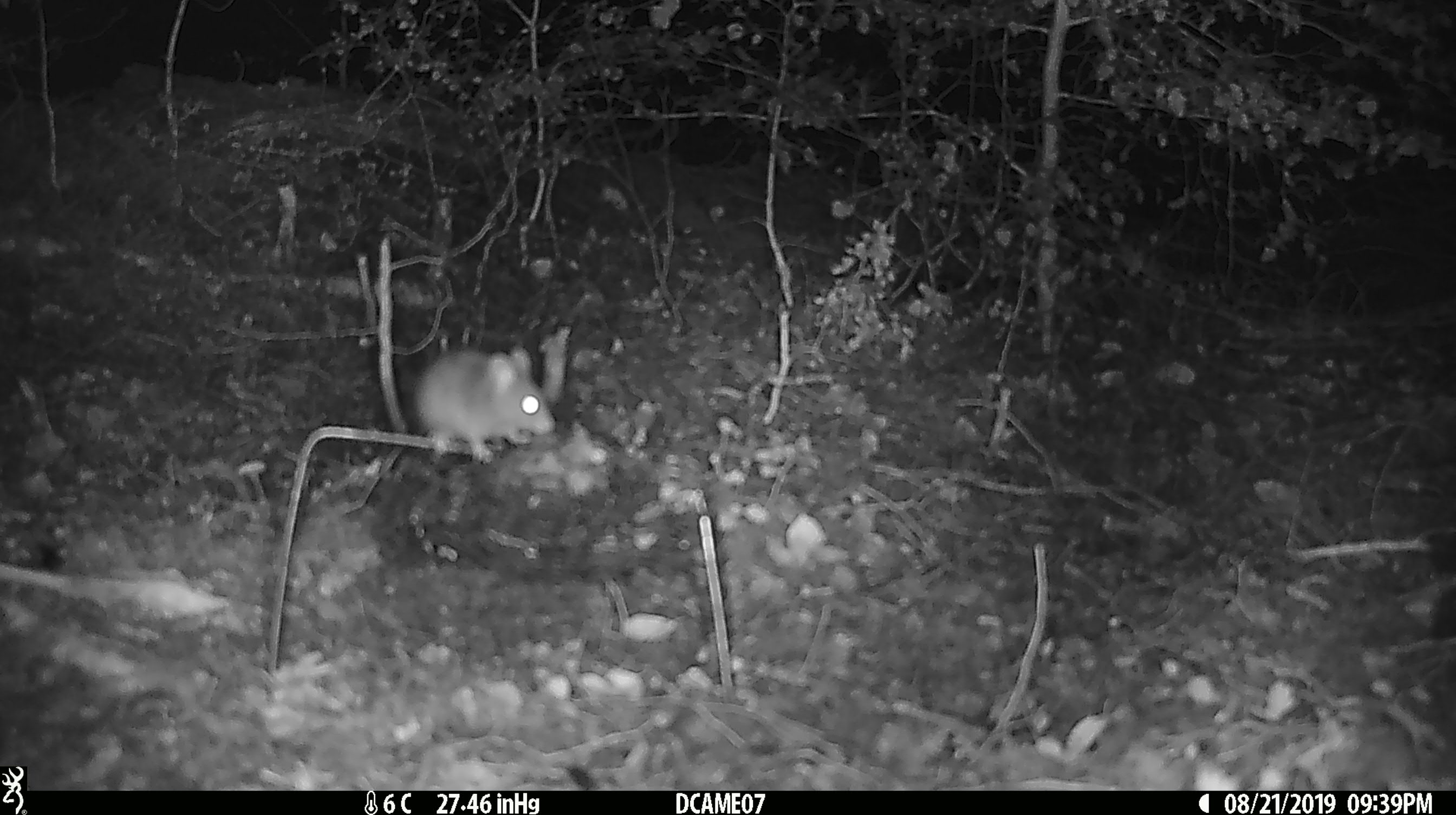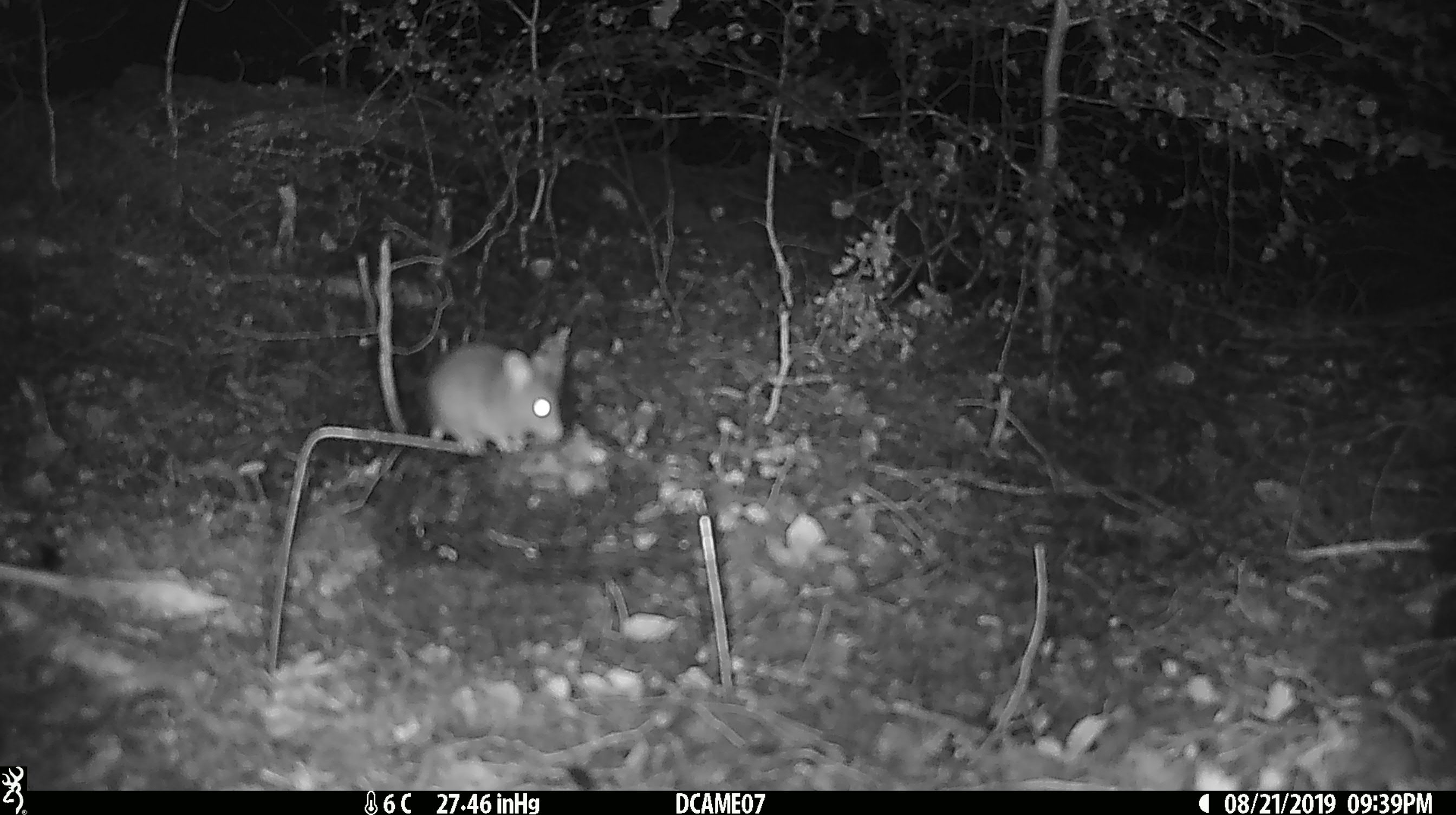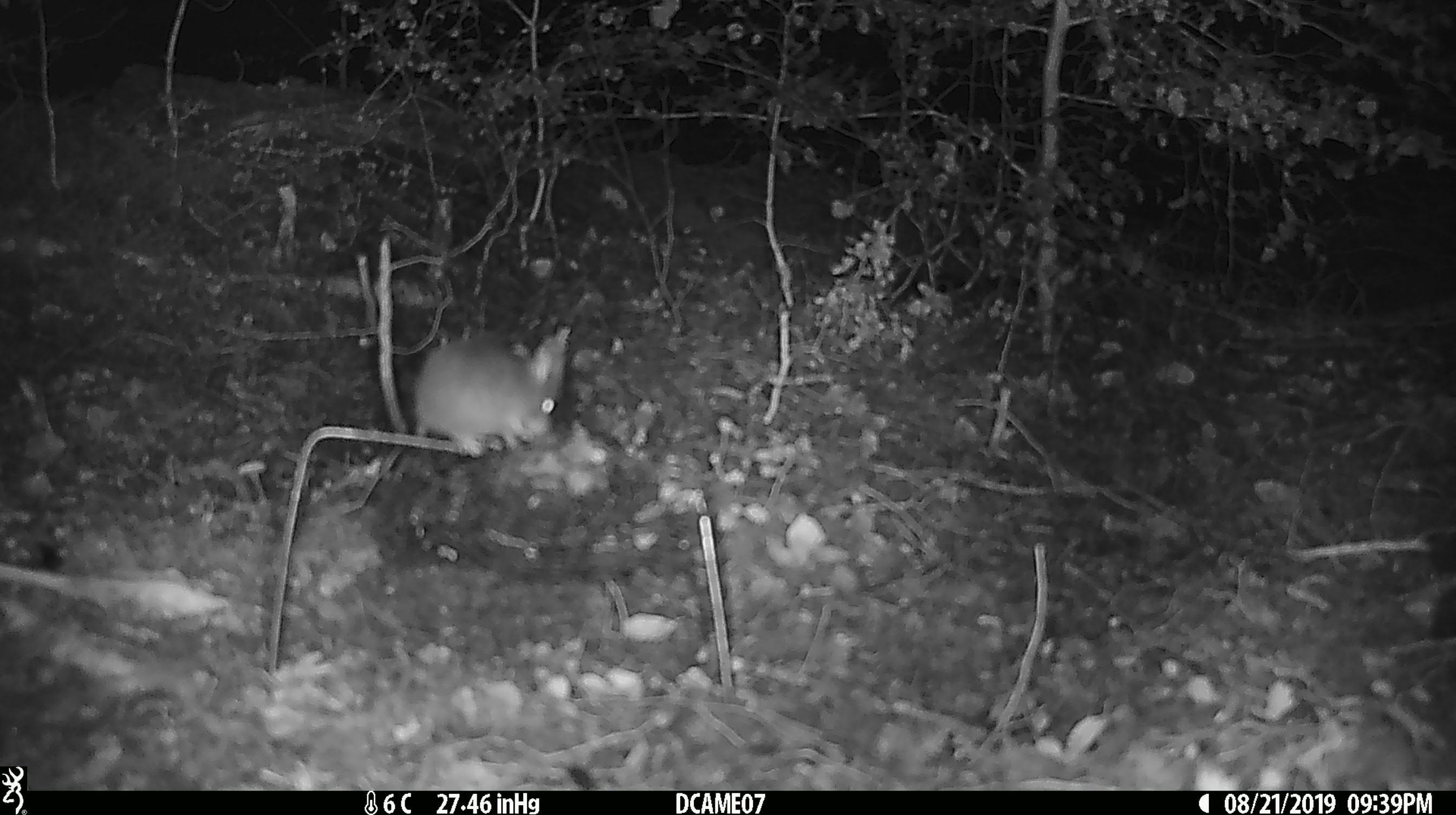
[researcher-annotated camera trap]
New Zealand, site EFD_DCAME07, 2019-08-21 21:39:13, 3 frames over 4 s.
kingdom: Animalia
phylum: Chordata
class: Mammalia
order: Rodentia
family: Muridae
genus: Mus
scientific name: Mus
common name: mouse